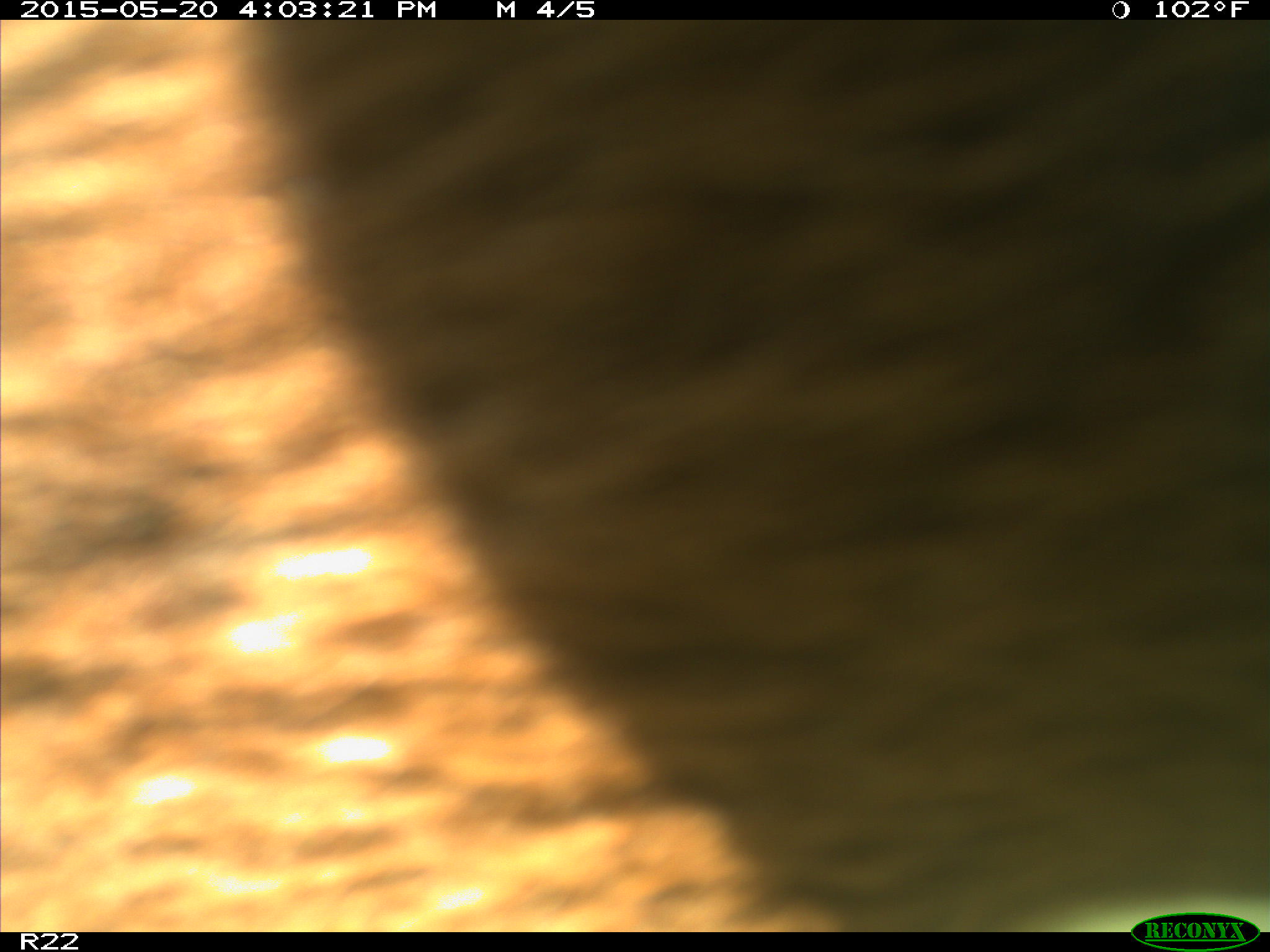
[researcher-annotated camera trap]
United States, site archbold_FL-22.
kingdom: Animalia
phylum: Chordata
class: Mammalia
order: Artiodactyla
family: Bovidae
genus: Bos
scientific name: Bos taurus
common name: domestic cow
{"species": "Bos taurus (domestic cow)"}